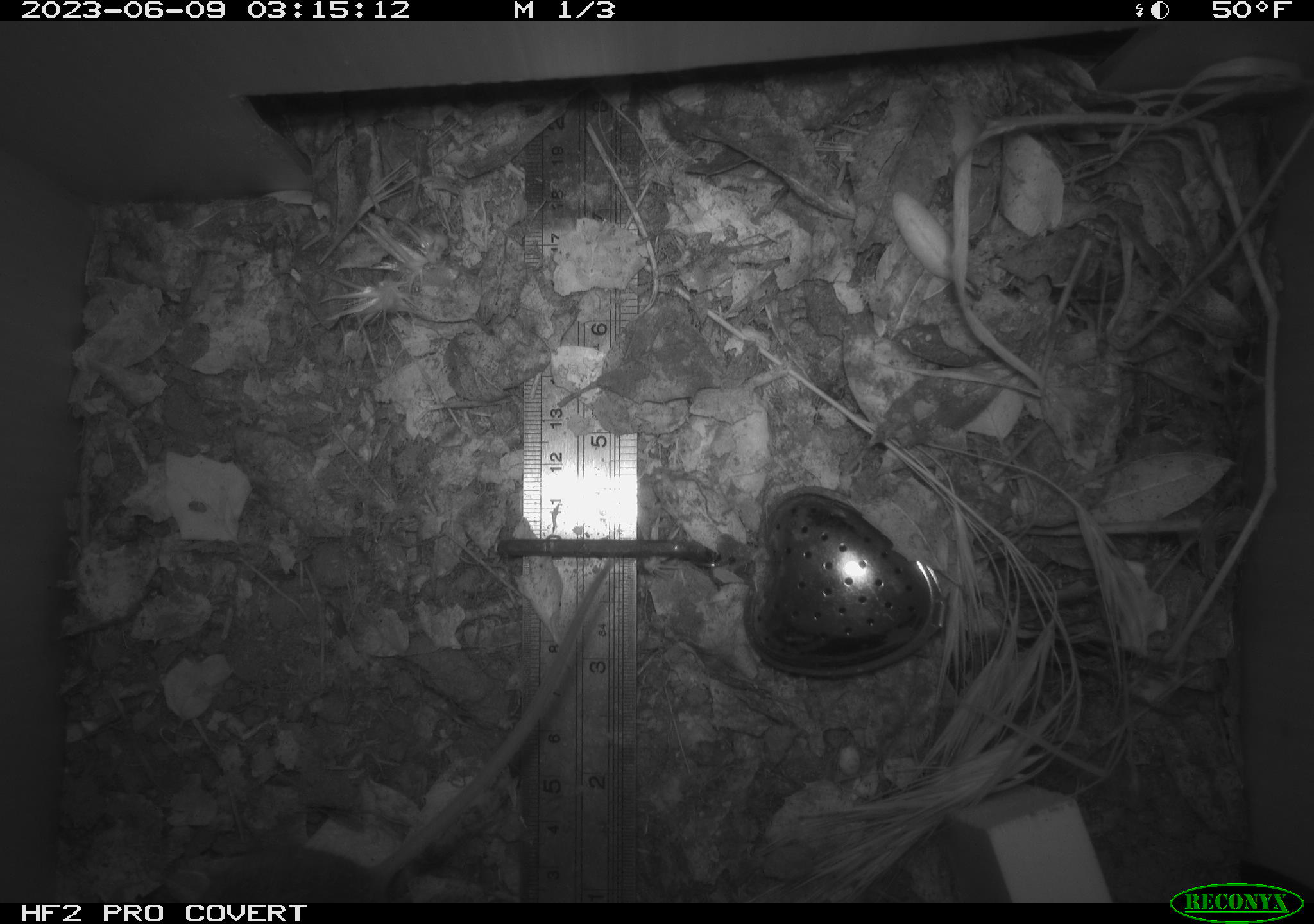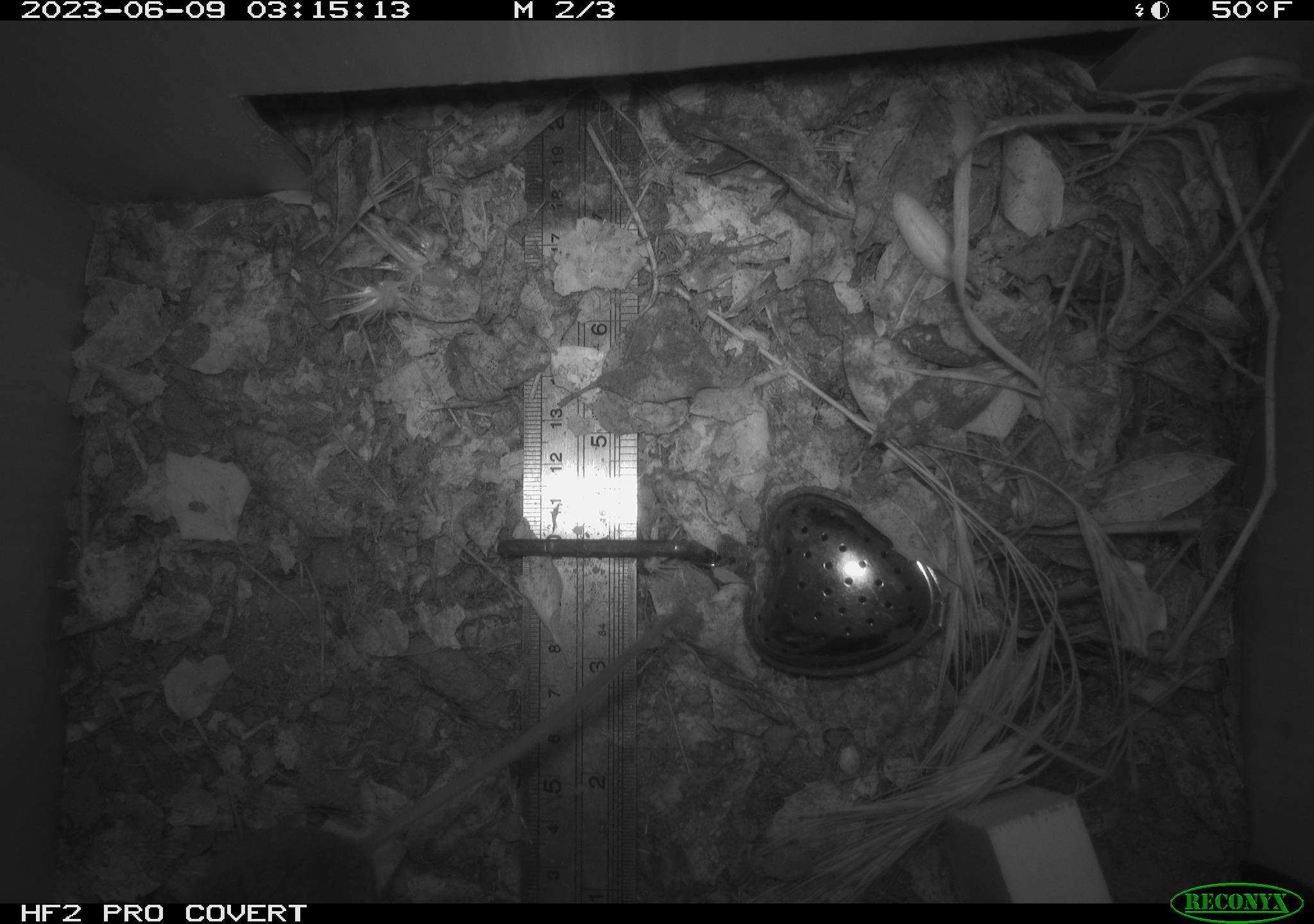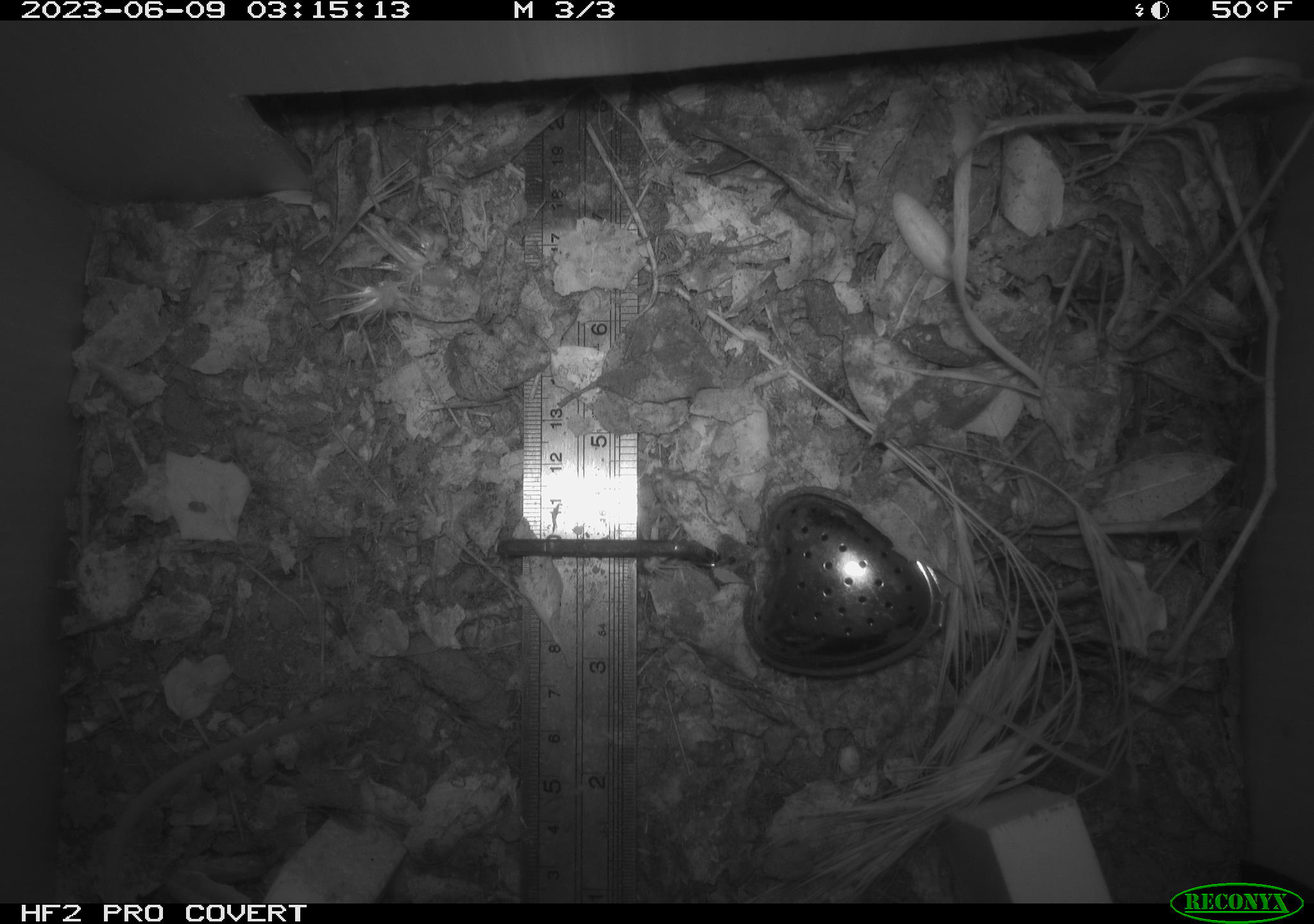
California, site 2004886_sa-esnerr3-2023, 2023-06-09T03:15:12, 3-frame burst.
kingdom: Animalia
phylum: Chordata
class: Mammalia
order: Rodentia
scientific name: Rodentia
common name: mouse species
Mouse species (Rodentia).